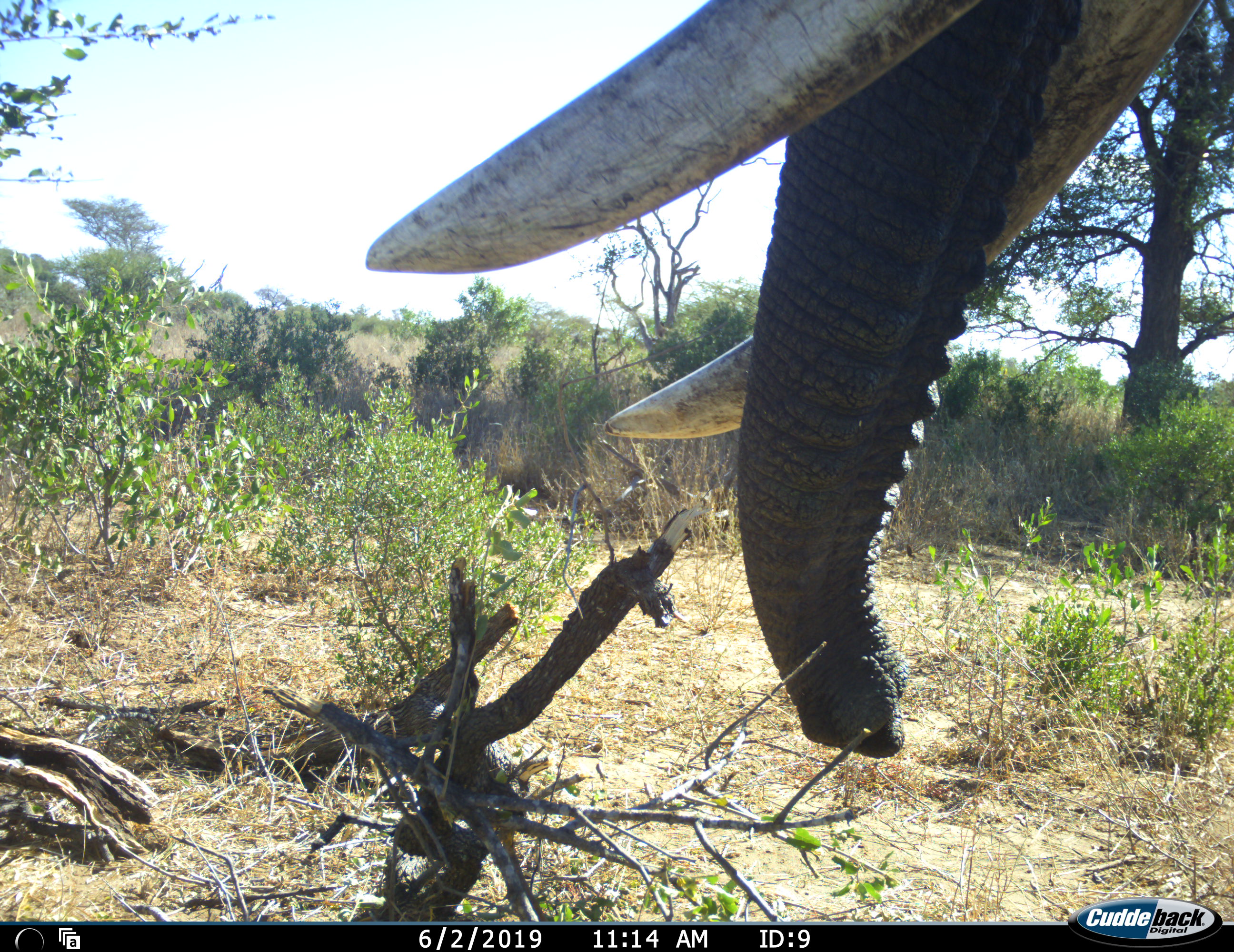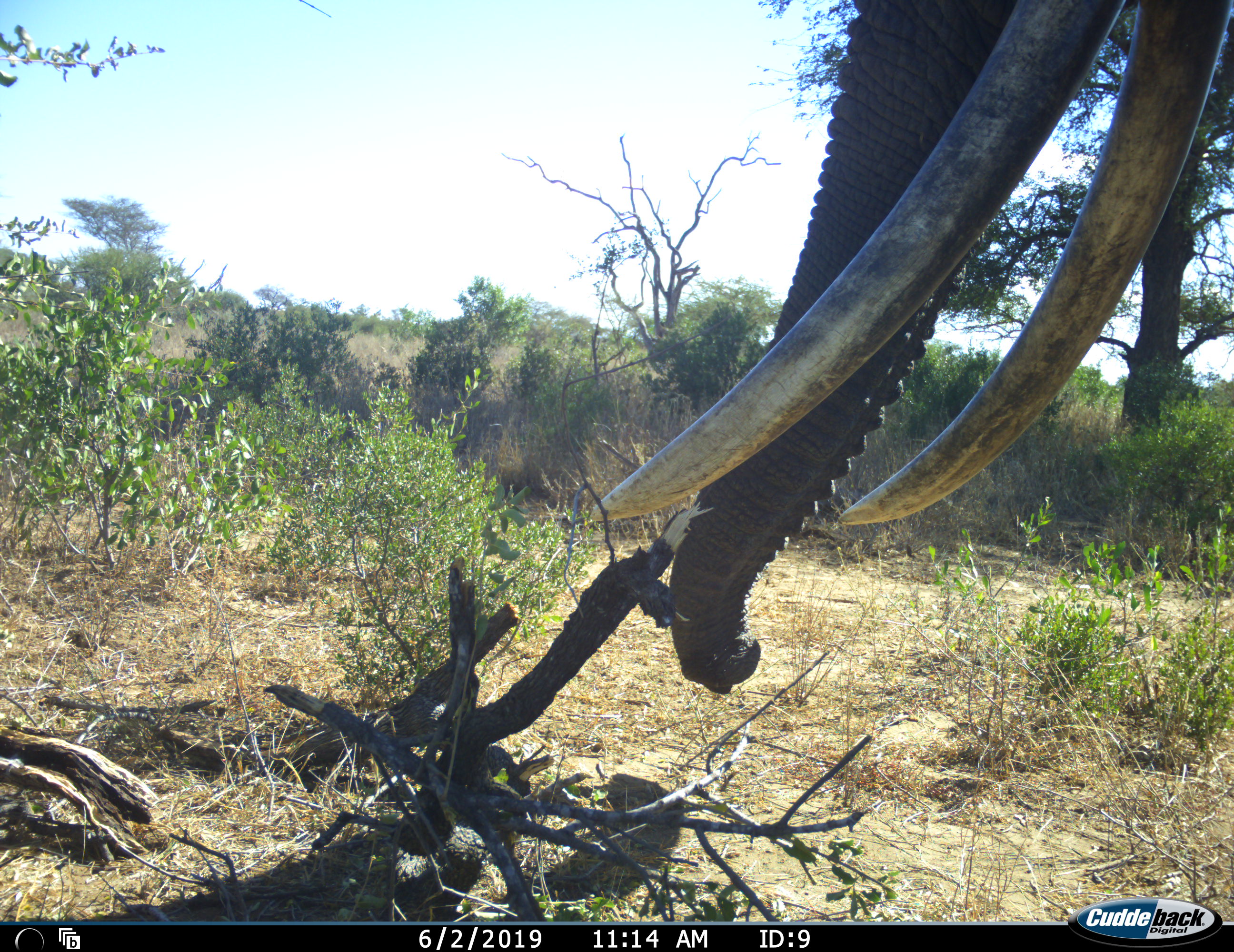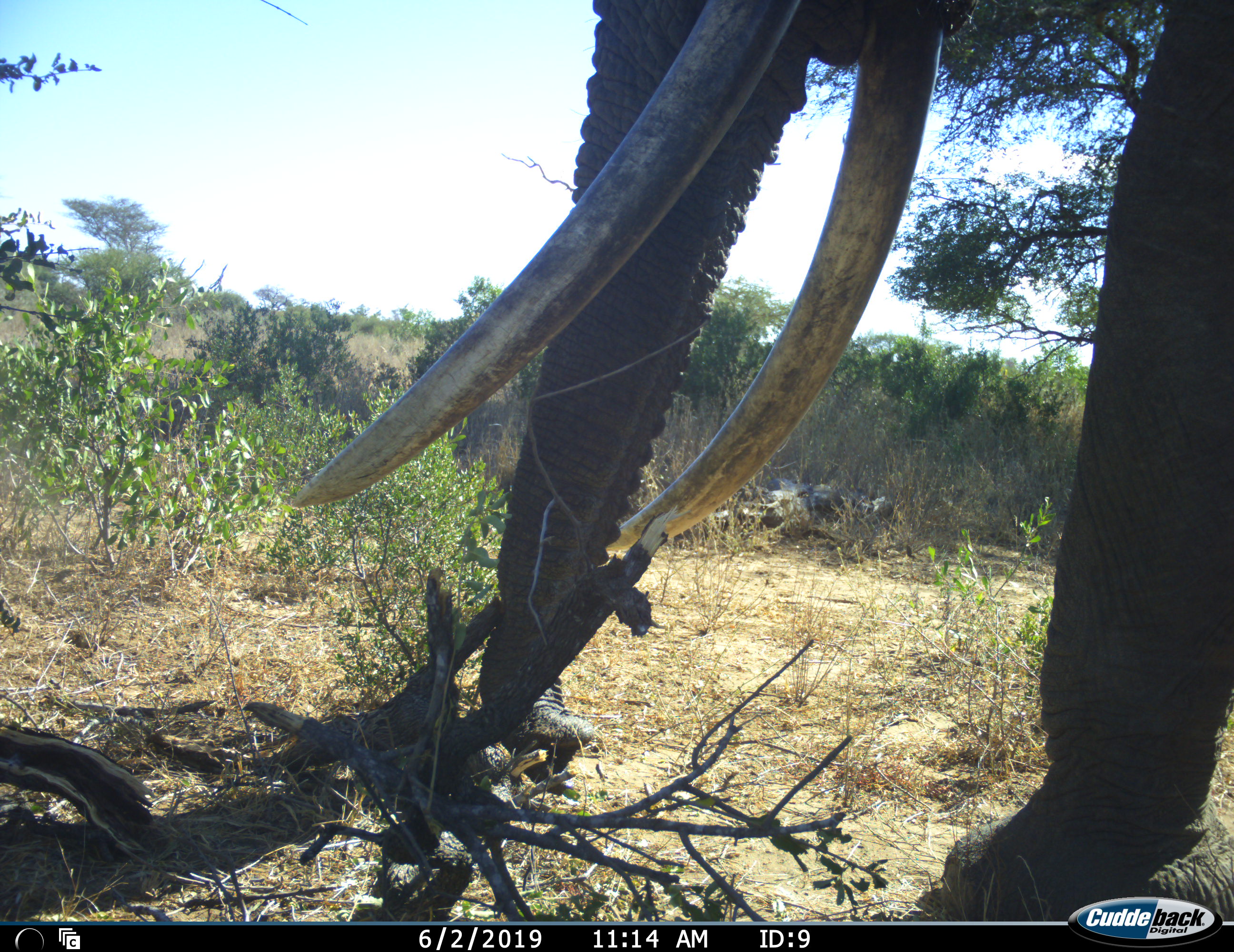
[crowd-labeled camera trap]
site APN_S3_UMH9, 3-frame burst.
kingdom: Animalia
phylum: Chordata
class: Mammalia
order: Proboscidea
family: Elephantidae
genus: Loxodonta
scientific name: Loxodonta africana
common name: african bush elephant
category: elephant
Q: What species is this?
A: Elephant (african bush elephant) (Loxodonta africana).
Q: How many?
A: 1.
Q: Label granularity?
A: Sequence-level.